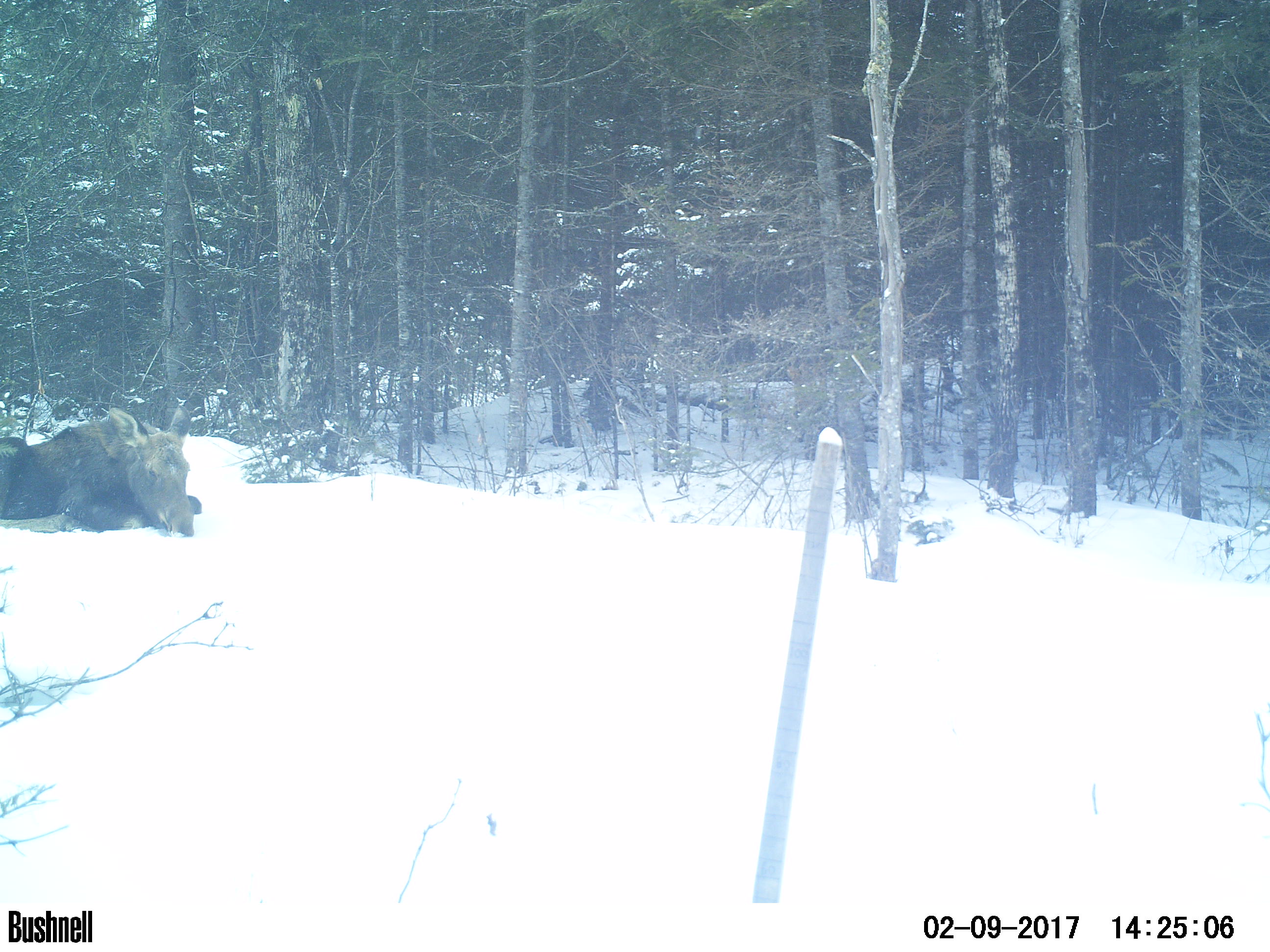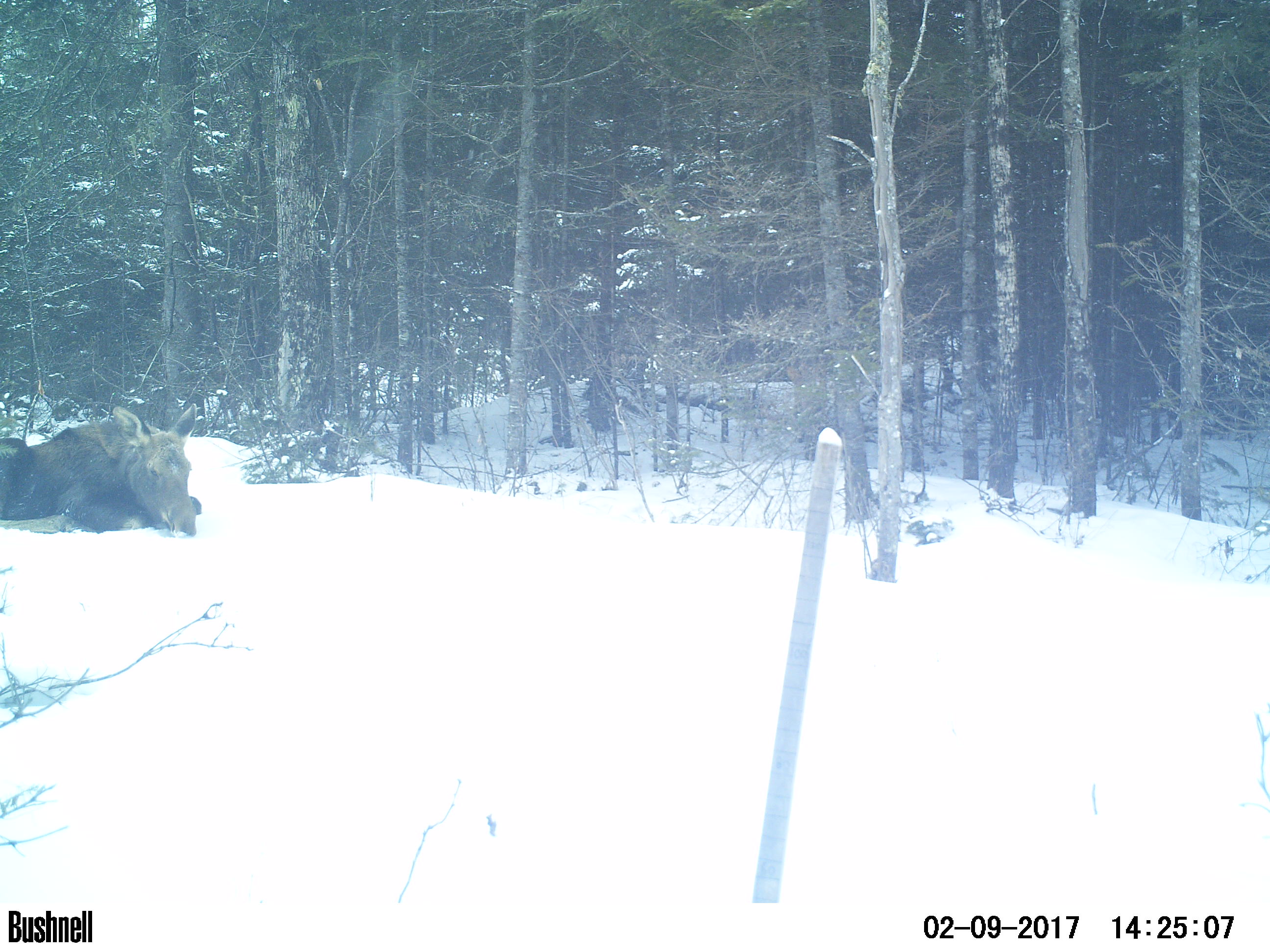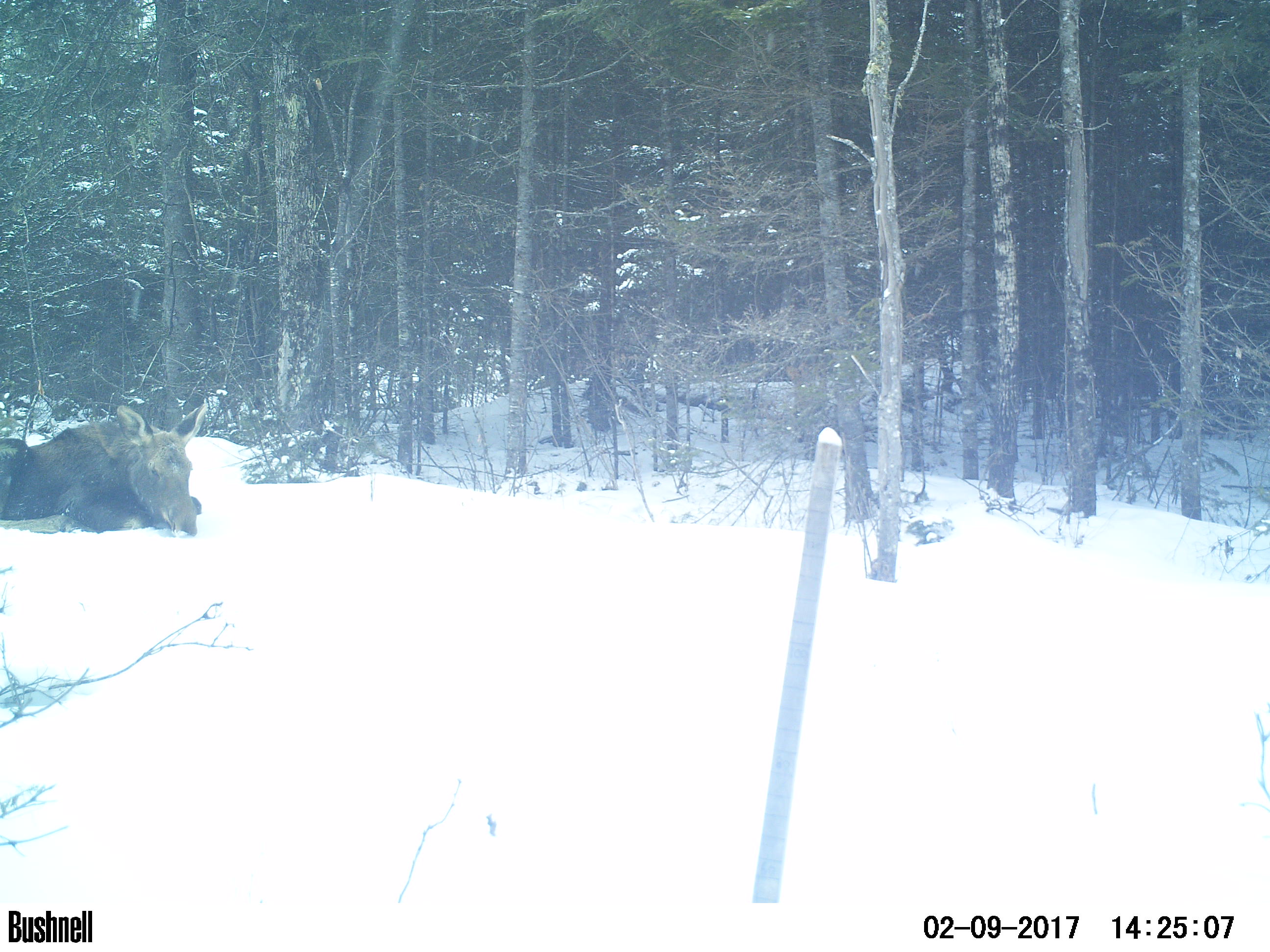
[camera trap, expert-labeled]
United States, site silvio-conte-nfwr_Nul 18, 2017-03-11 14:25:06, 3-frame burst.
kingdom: Animalia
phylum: Chordata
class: Mammalia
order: Artiodactyla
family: Cervidae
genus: Alces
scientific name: Alces alces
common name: moose